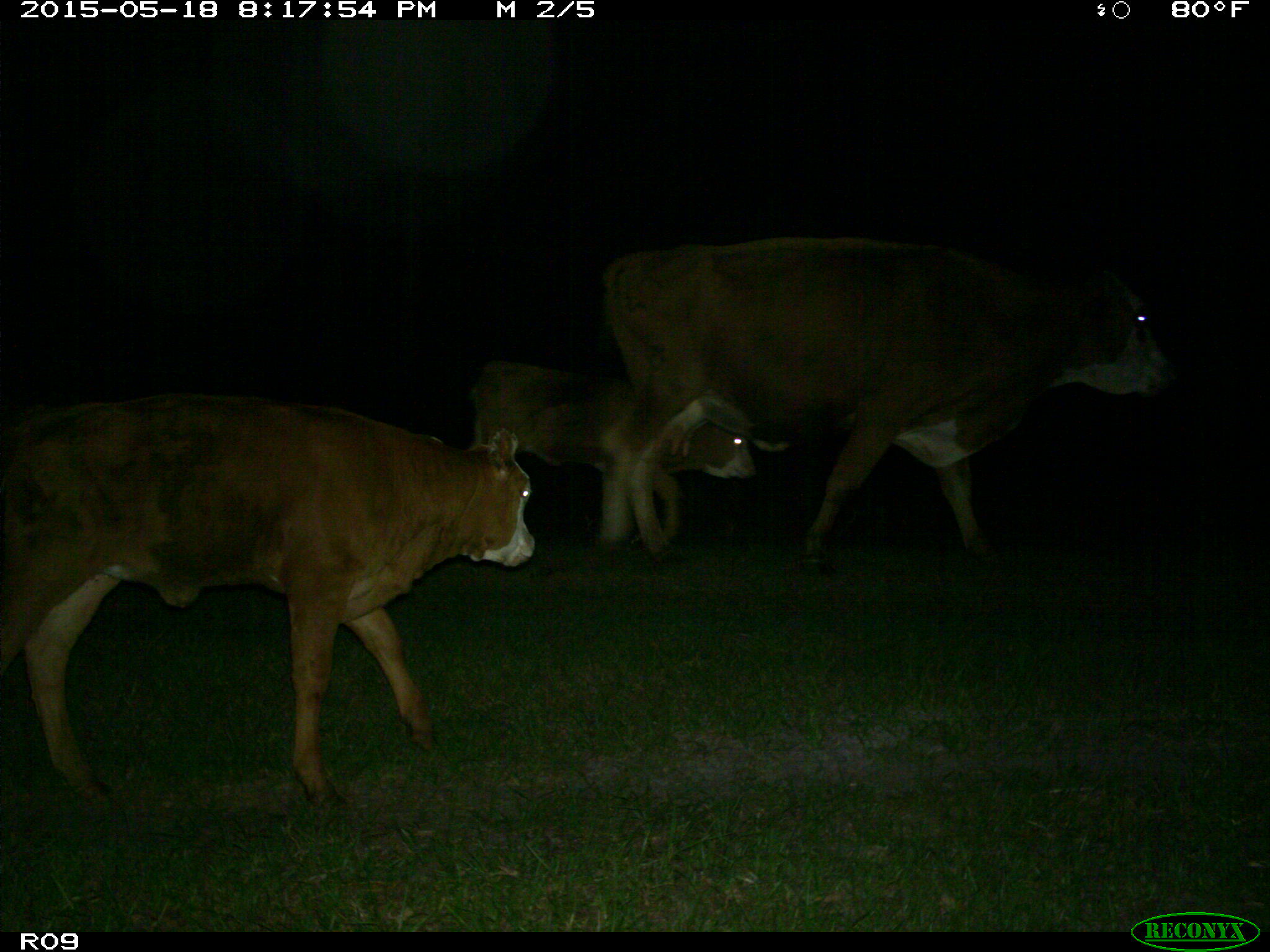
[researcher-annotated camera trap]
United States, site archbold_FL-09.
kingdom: Animalia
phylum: Chordata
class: Mammalia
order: Artiodactyla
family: Bovidae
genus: Bos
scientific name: Bos taurus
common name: domestic cow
Bos taurus (domestic cow).